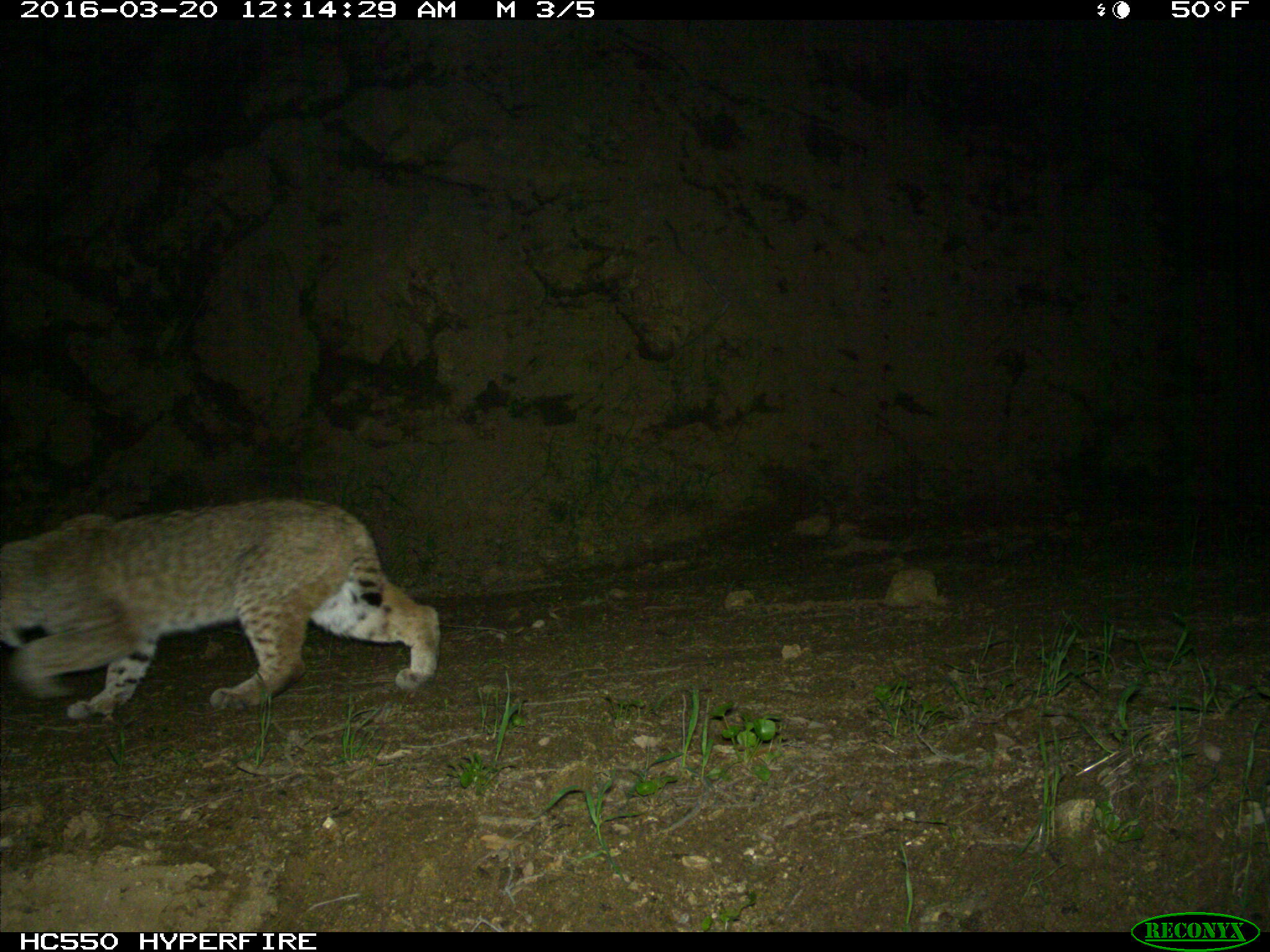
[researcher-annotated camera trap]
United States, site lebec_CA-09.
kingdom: Animalia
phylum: Chordata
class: Mammalia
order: Carnivora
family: Felidae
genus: Lynx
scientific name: Lynx rufus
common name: bobcat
Lynx rufus (bobcat).